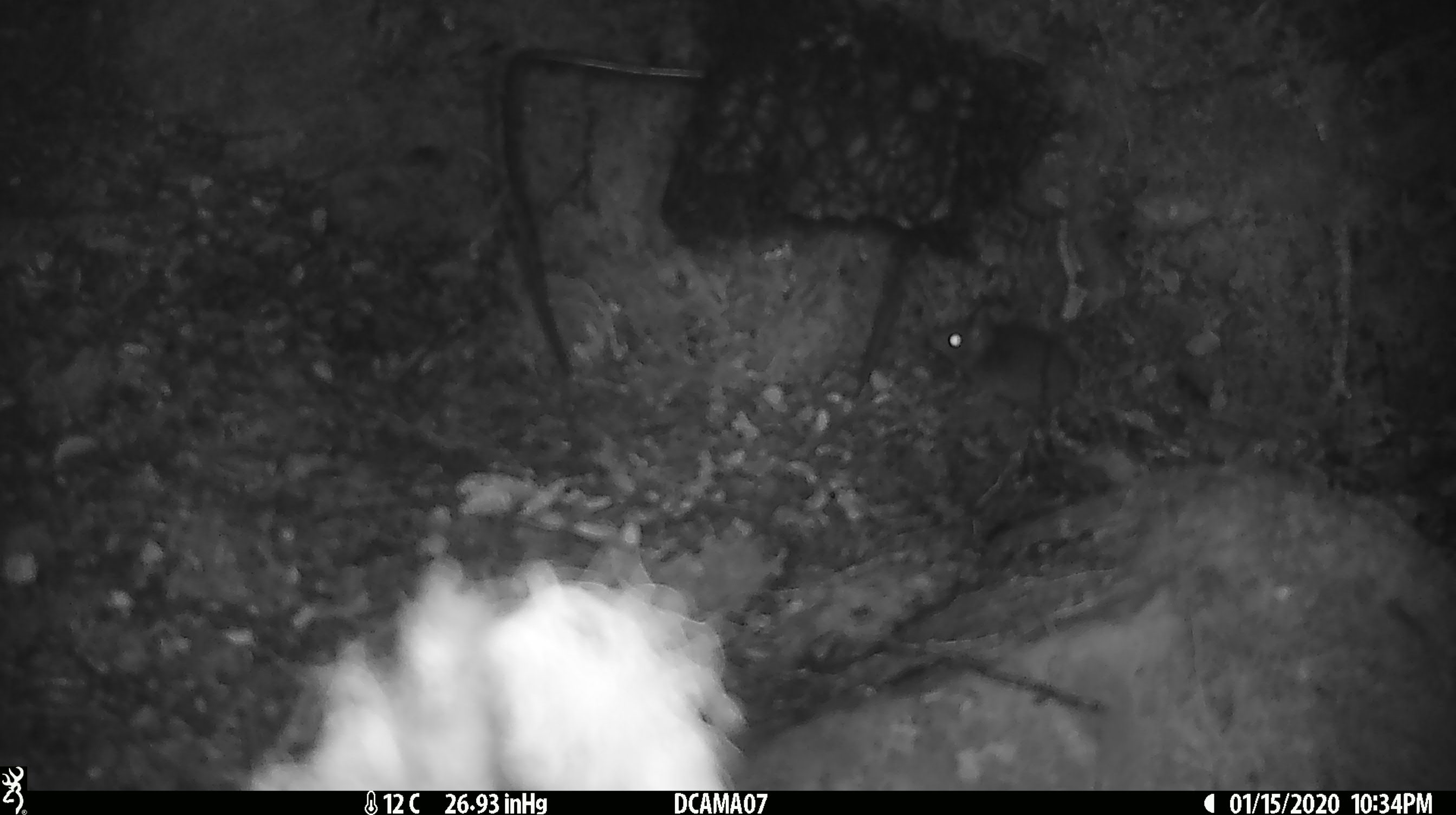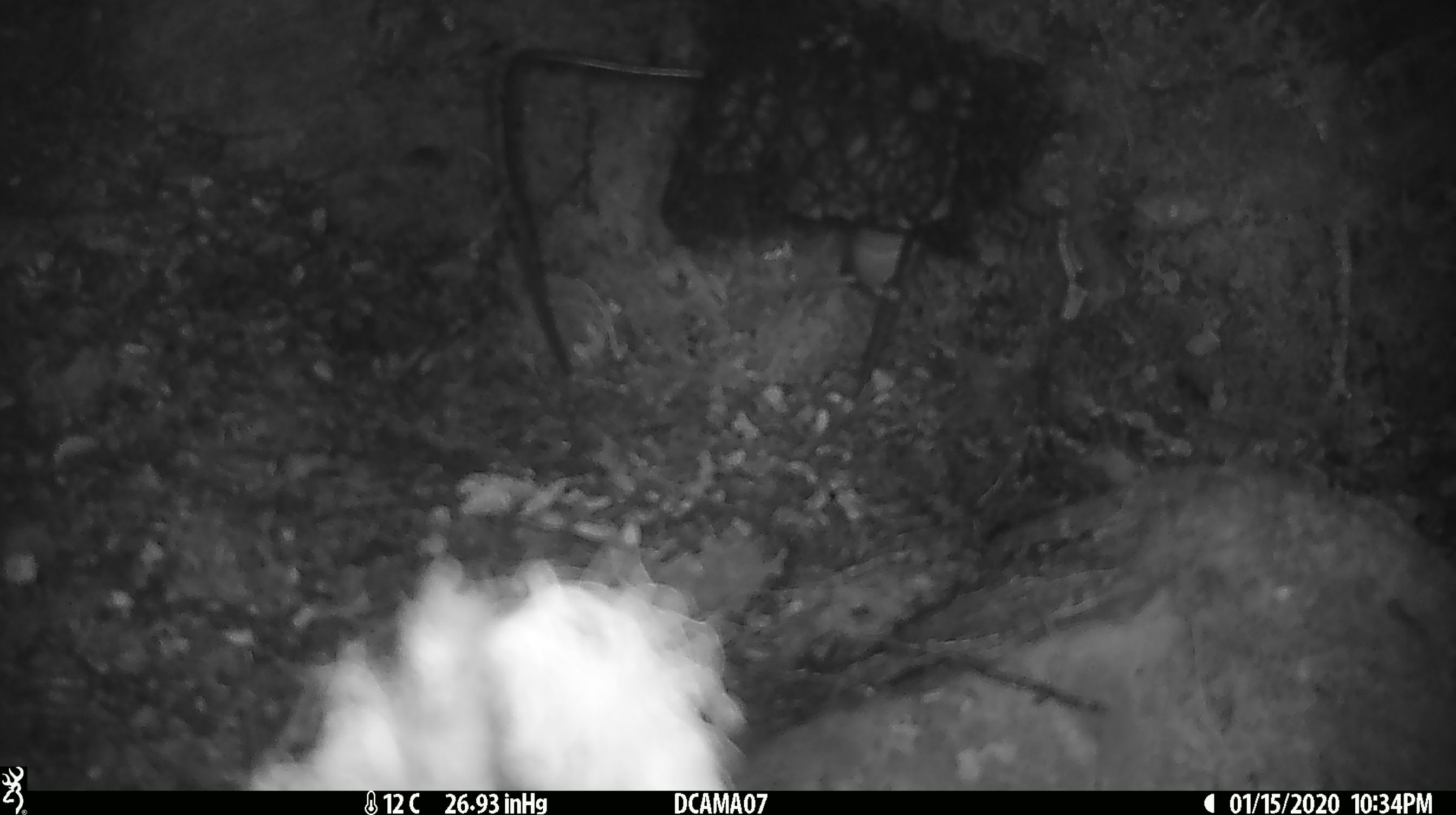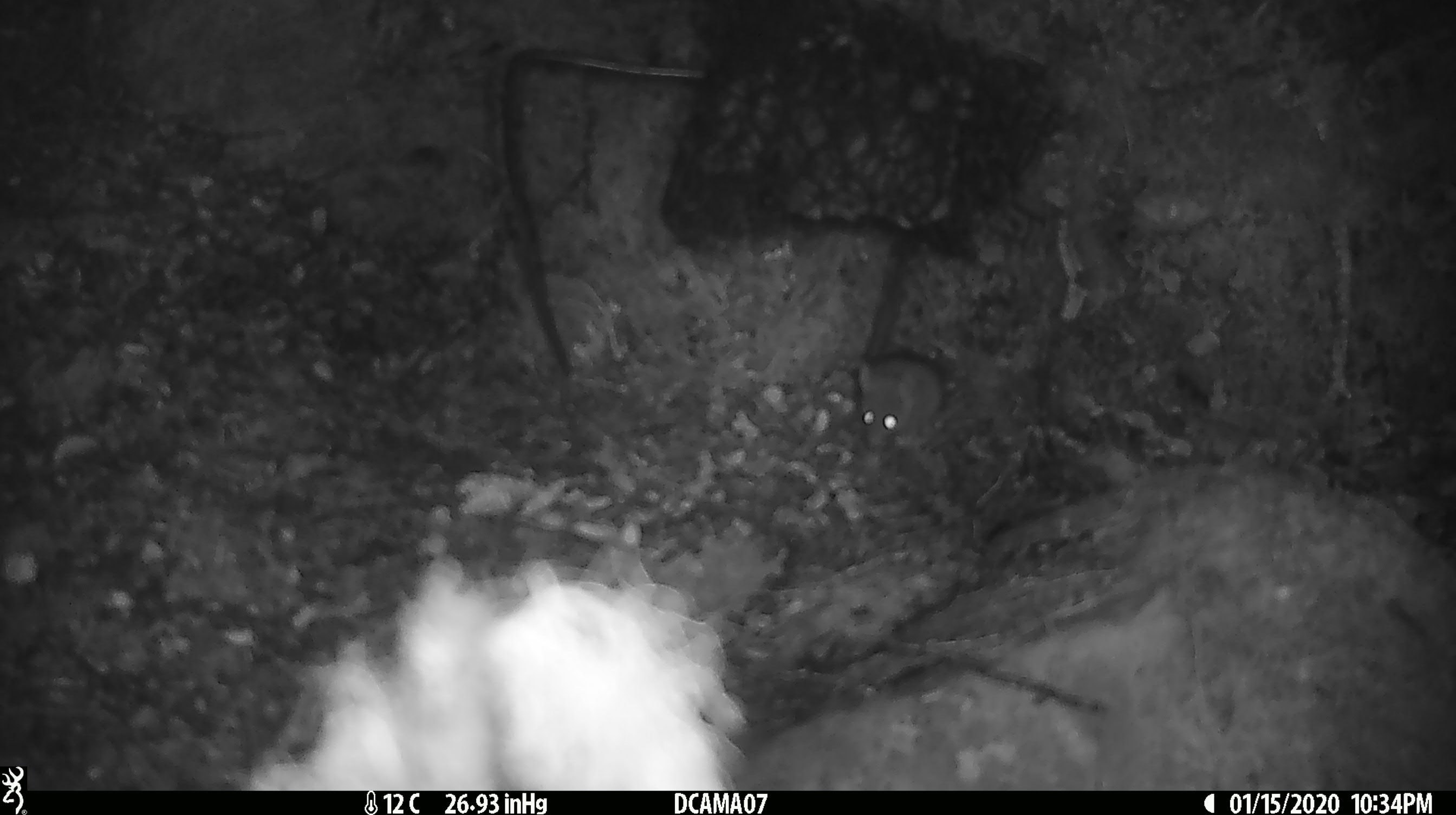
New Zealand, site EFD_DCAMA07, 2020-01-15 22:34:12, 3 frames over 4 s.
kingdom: Animalia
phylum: Chordata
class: Mammalia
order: Rodentia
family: Muridae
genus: Mus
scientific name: Mus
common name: mouse